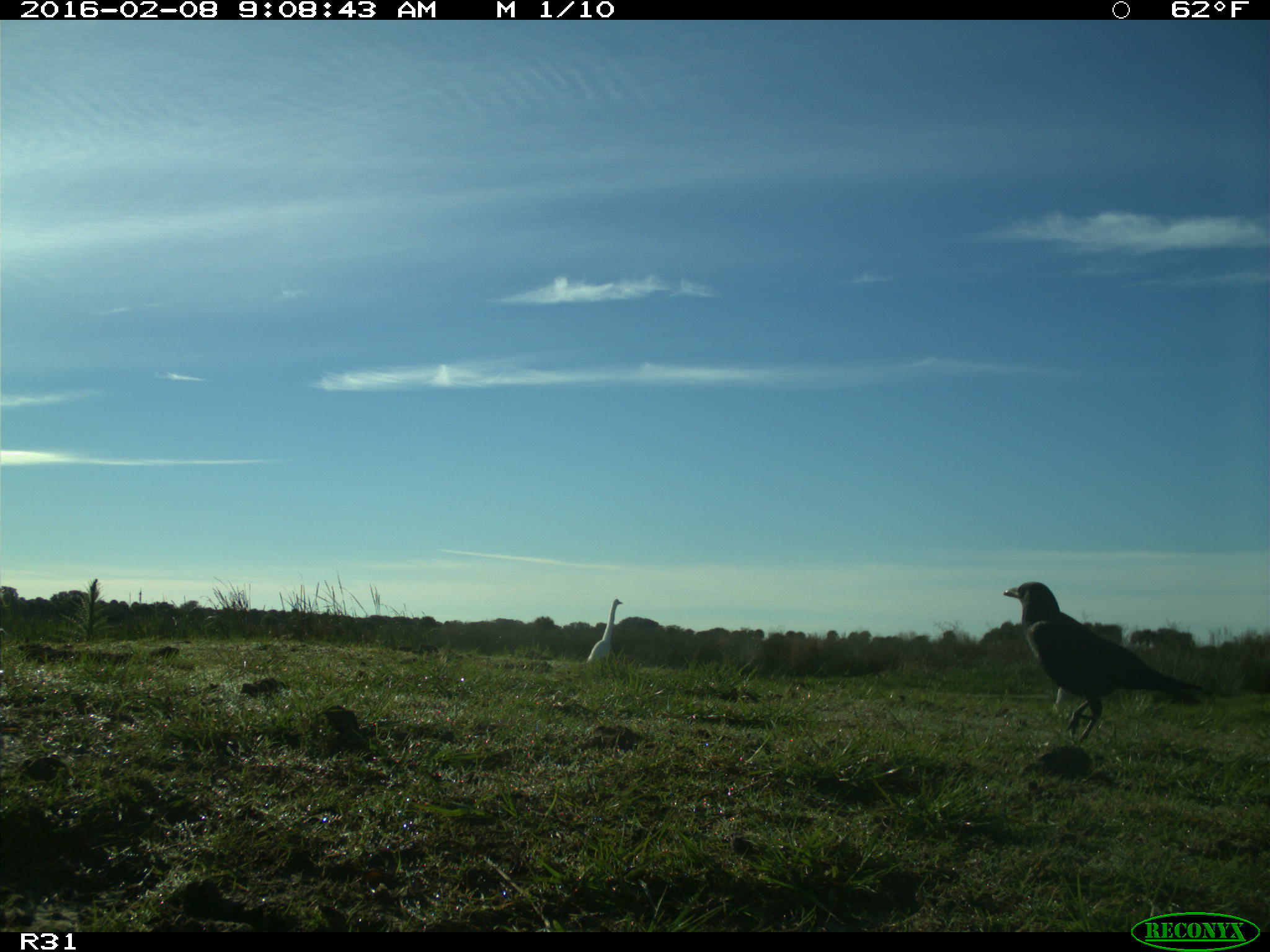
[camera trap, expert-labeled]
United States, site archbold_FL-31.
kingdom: Animalia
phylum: Chordata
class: Aves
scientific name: Aves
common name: birds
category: unidentified bird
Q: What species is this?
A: Unidentified bird (birds) (Aves).